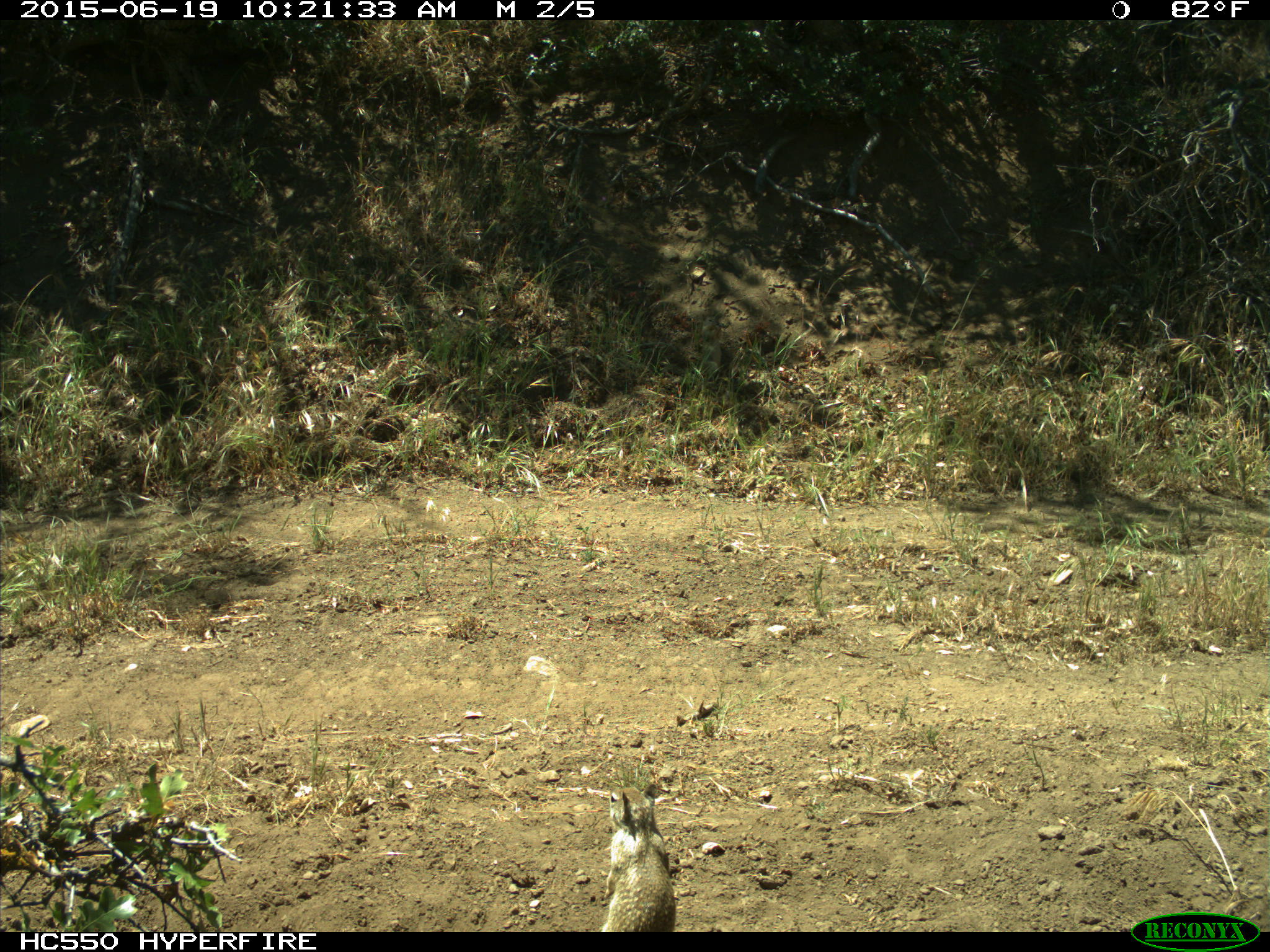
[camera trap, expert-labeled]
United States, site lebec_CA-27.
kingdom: Animalia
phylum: Chordata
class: Mammalia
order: Rodentia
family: Sciuridae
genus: Otospermophilus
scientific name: Otospermophilus beecheyi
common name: california ground squirrel